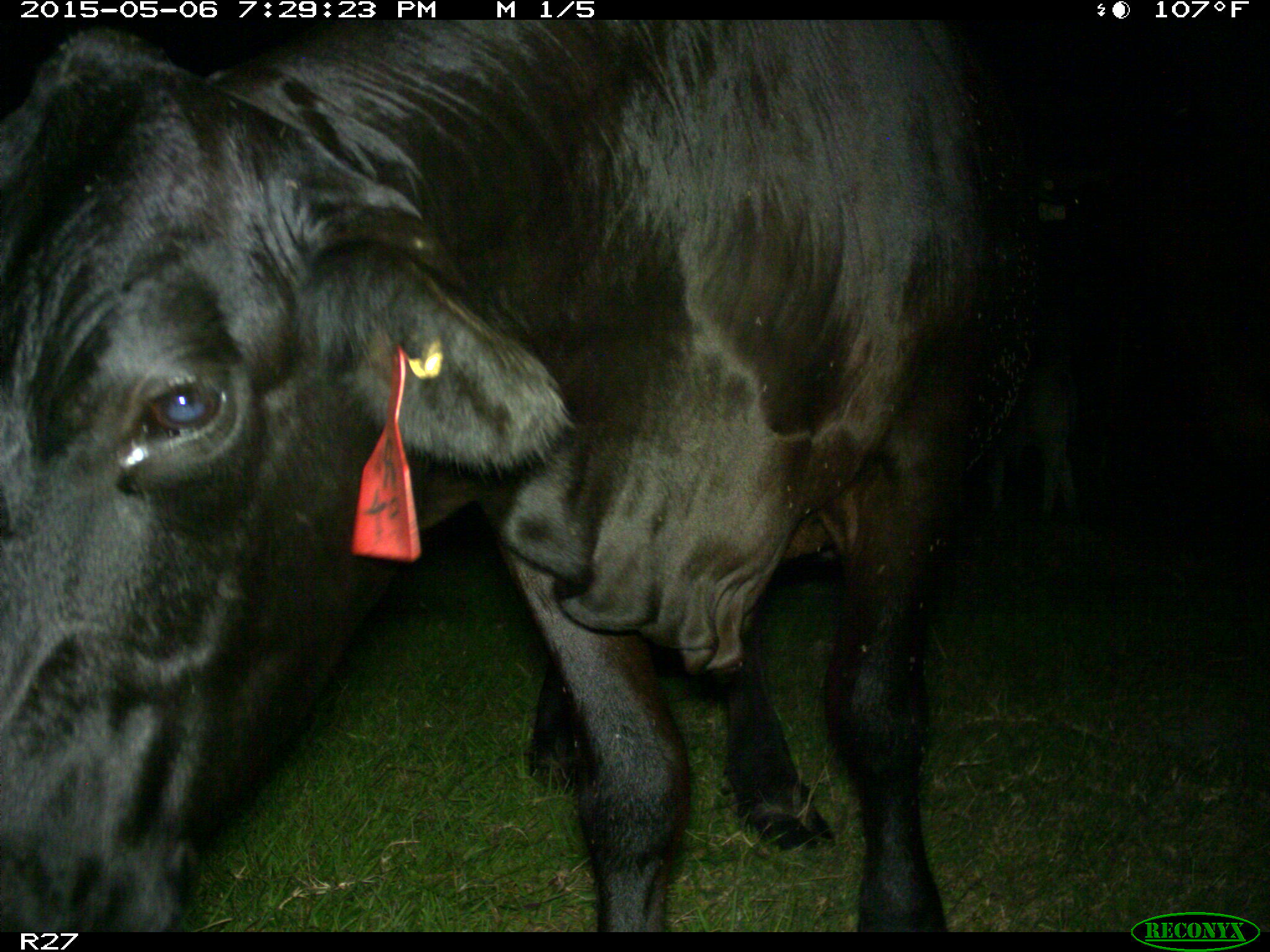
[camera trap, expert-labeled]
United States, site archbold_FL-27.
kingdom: Animalia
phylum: Chordata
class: Mammalia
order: Artiodactyla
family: Bovidae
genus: Bos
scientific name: Bos taurus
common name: domestic cow